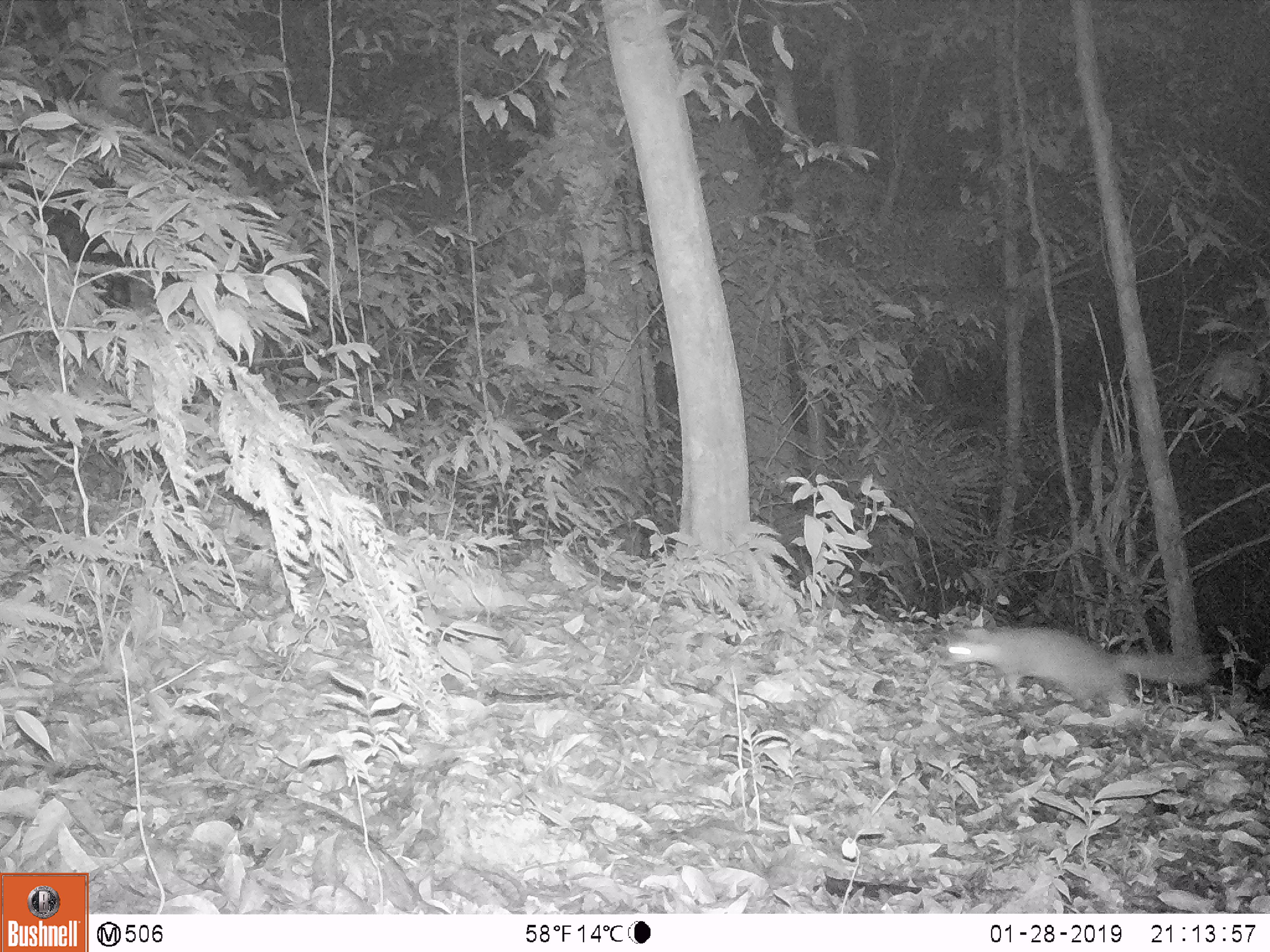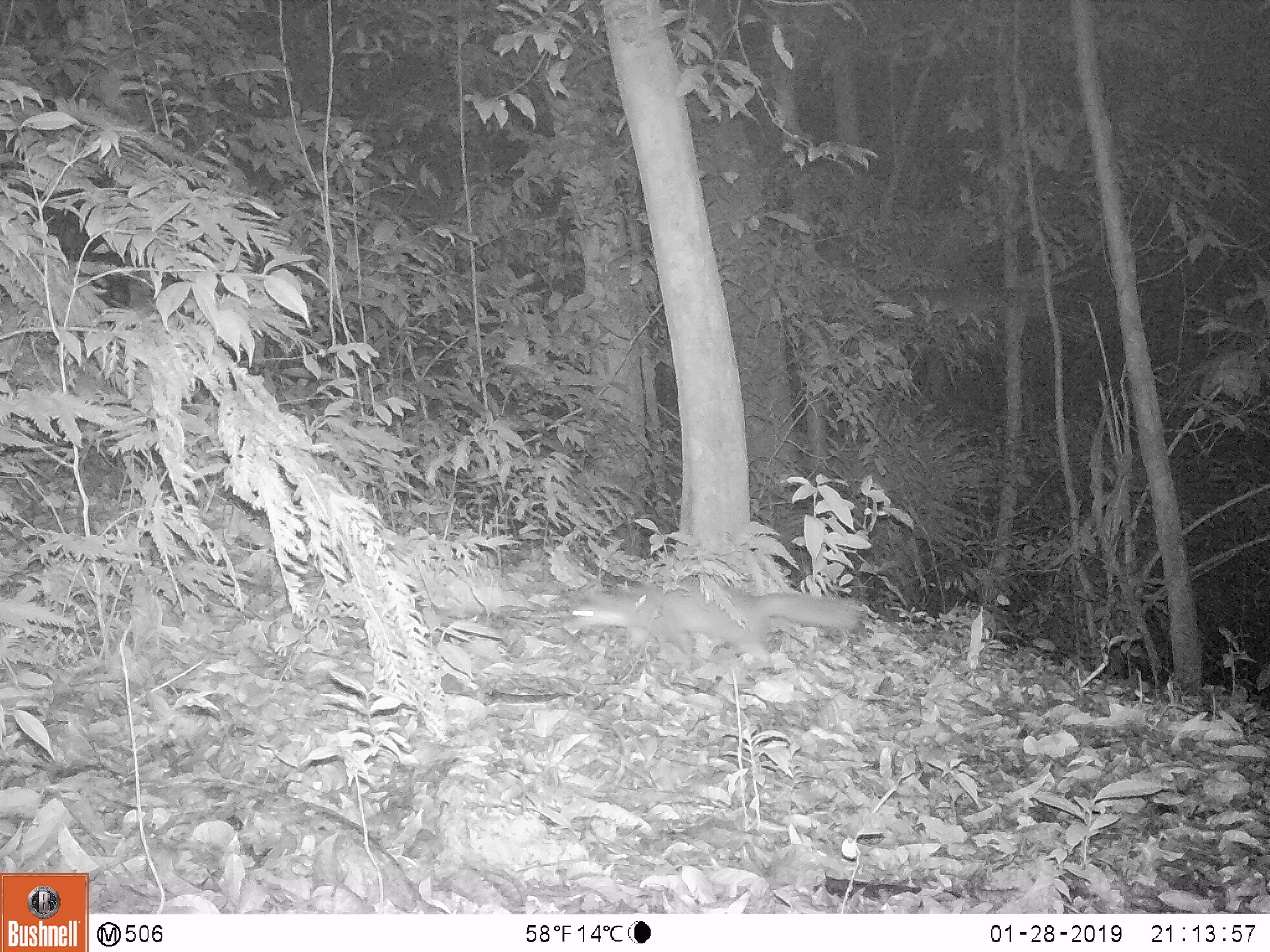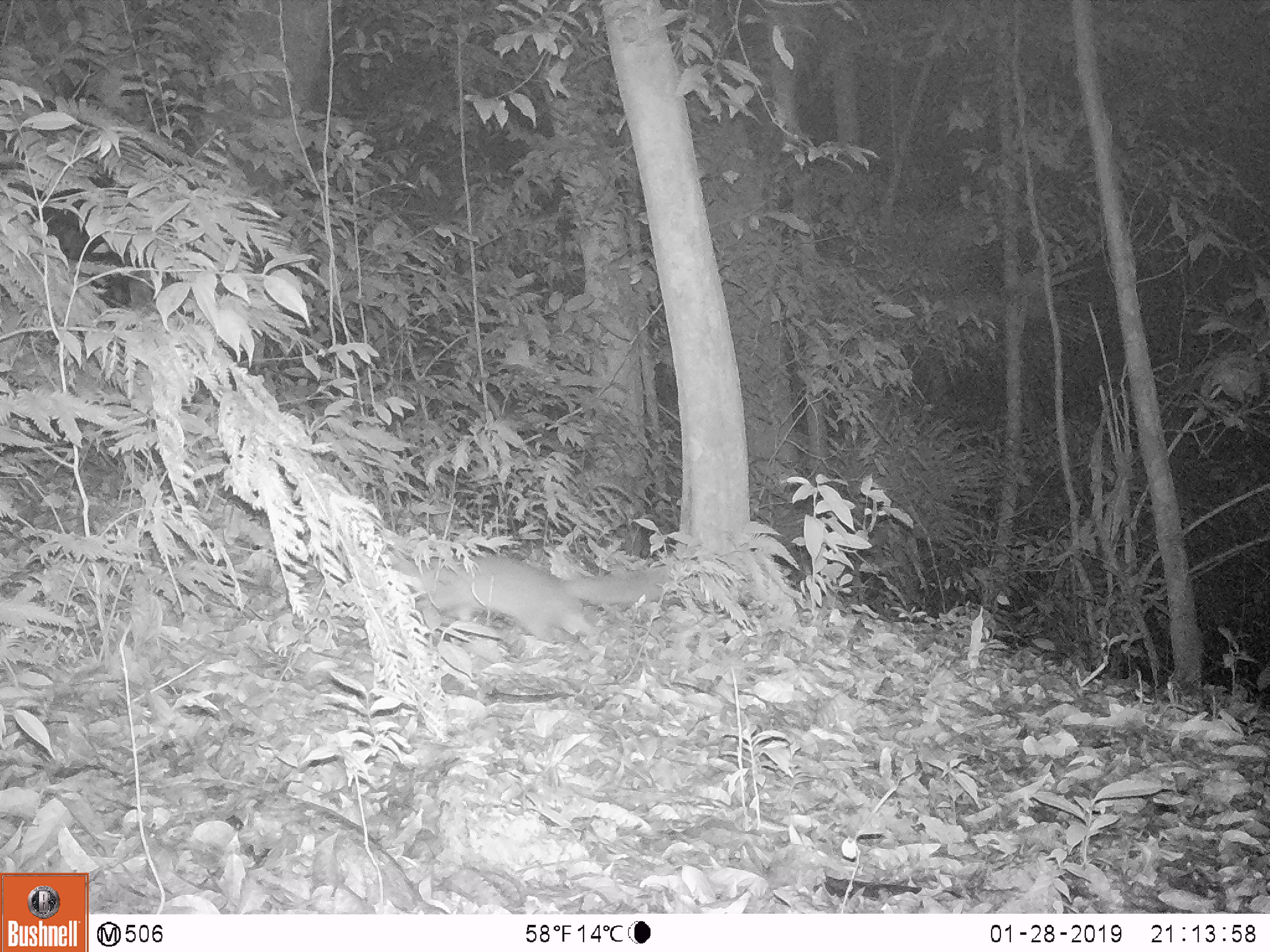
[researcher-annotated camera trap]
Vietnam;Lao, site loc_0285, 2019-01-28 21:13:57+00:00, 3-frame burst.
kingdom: Animalia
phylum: Chordata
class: Mammalia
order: Carnivora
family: Mustelidae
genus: Melogale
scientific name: Melogale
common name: ferret badger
Ferret badger (Melogale). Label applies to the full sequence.